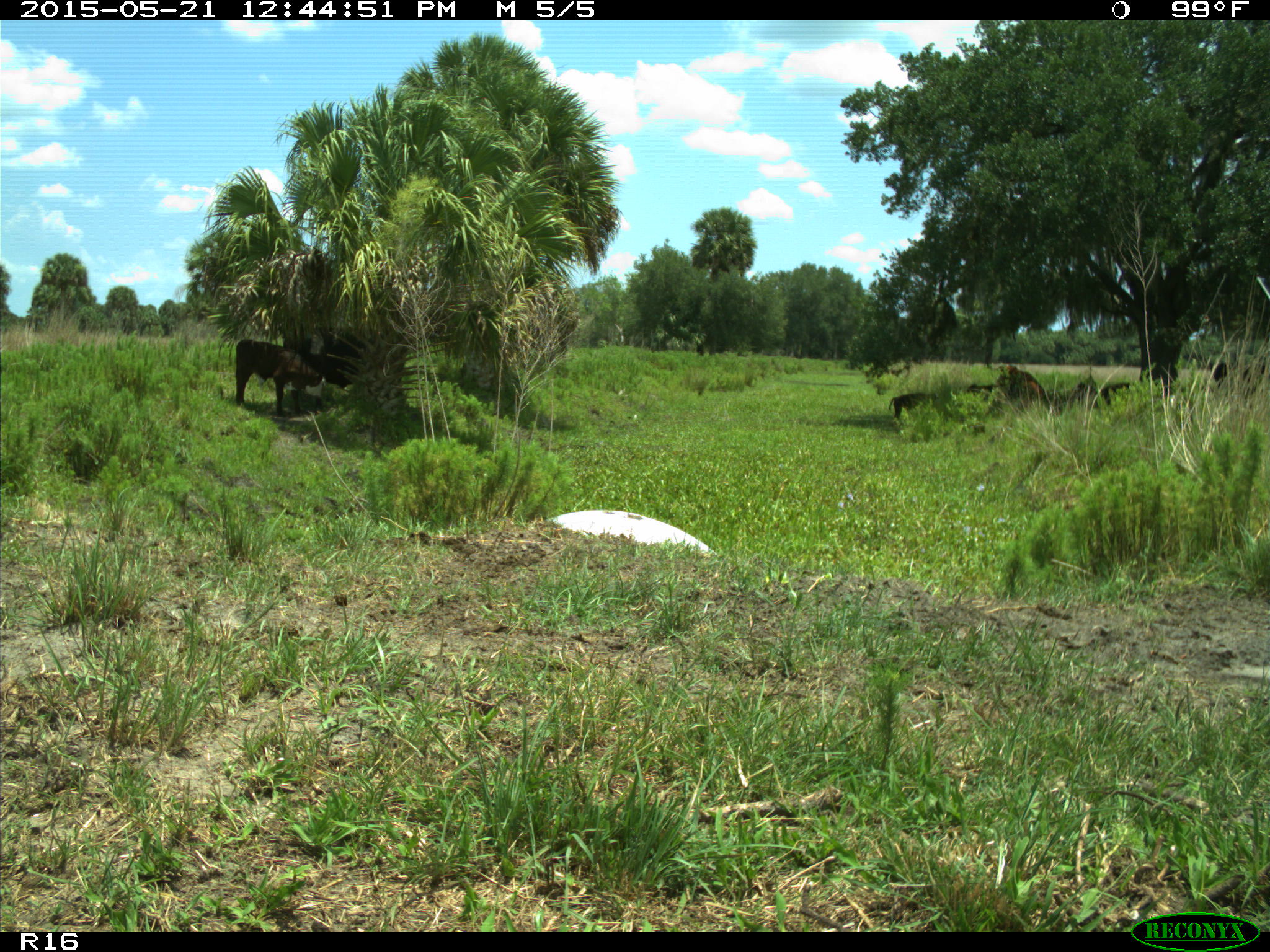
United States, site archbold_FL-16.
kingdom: Animalia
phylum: Chordata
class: Mammalia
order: Artiodactyla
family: Bovidae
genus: Bos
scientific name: Bos taurus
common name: domestic cow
Bos taurus (domestic cow).